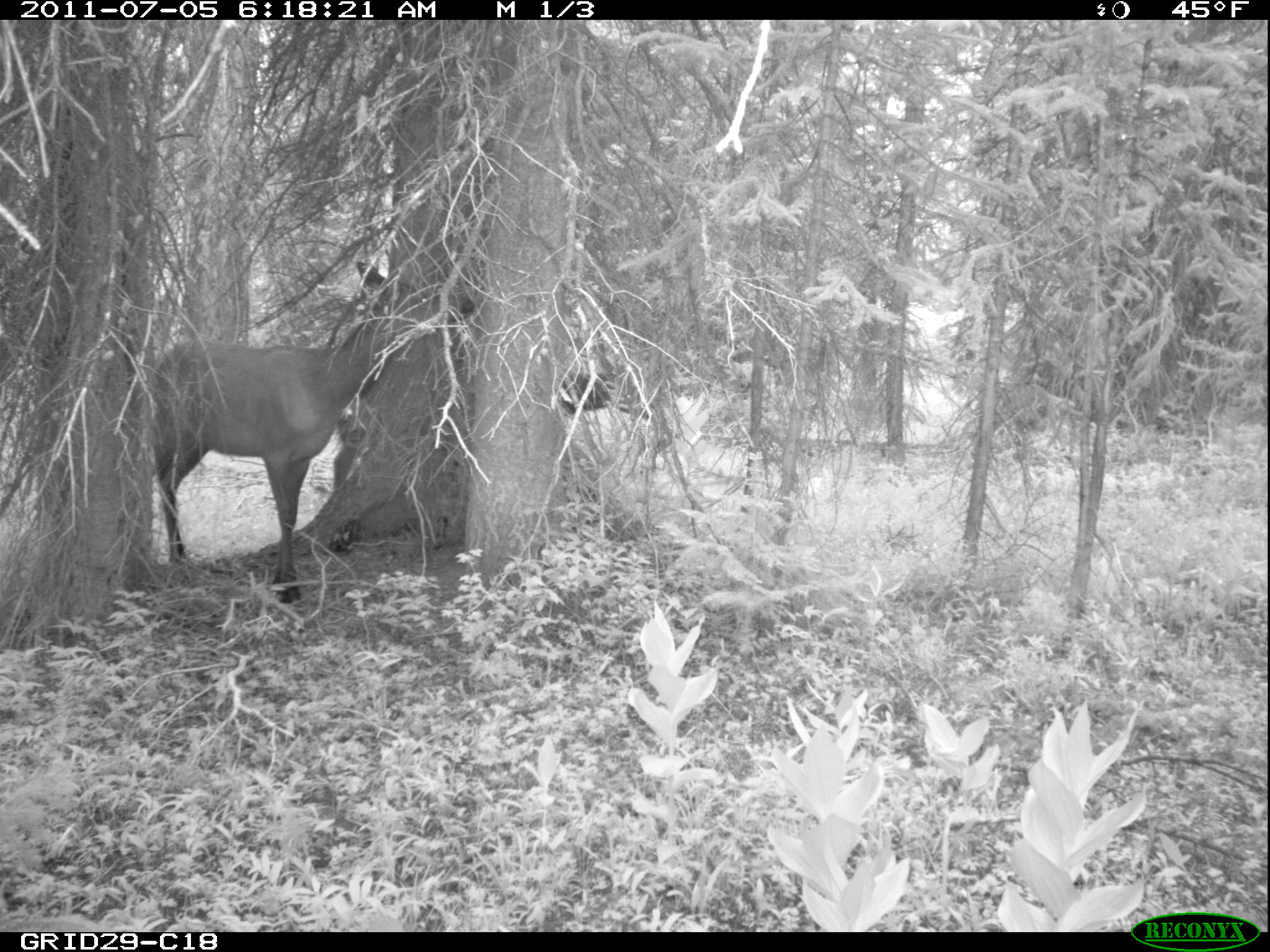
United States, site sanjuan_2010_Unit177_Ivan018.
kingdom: Animalia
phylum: Chordata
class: Mammalia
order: Artiodactyla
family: Cervidae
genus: Cervus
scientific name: Cervus elaphus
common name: red deer